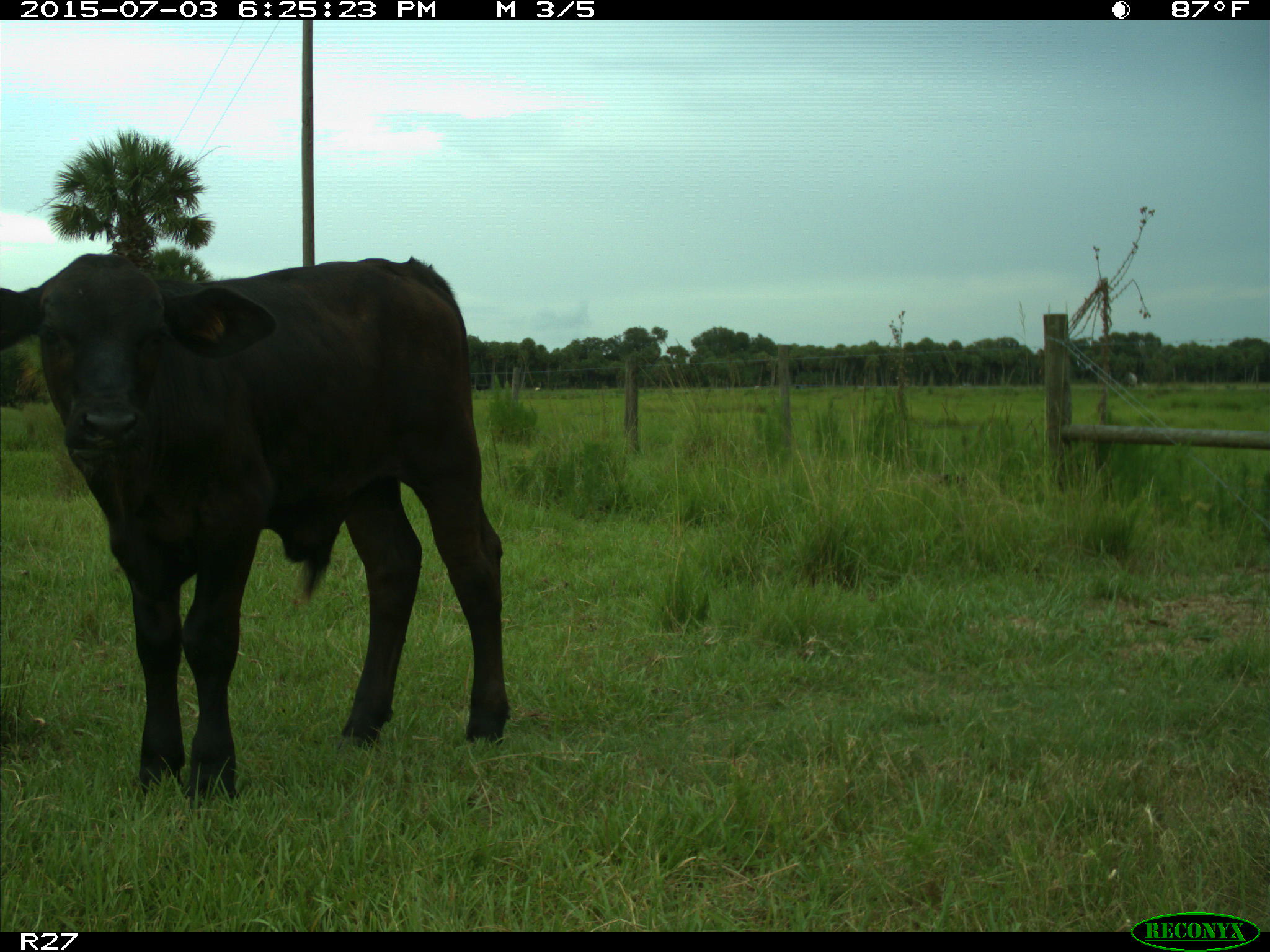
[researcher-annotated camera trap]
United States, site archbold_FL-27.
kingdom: Animalia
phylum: Chordata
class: Mammalia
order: Artiodactyla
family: Bovidae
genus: Bos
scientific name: Bos taurus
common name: domestic cow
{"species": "Bos taurus (domestic cow)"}